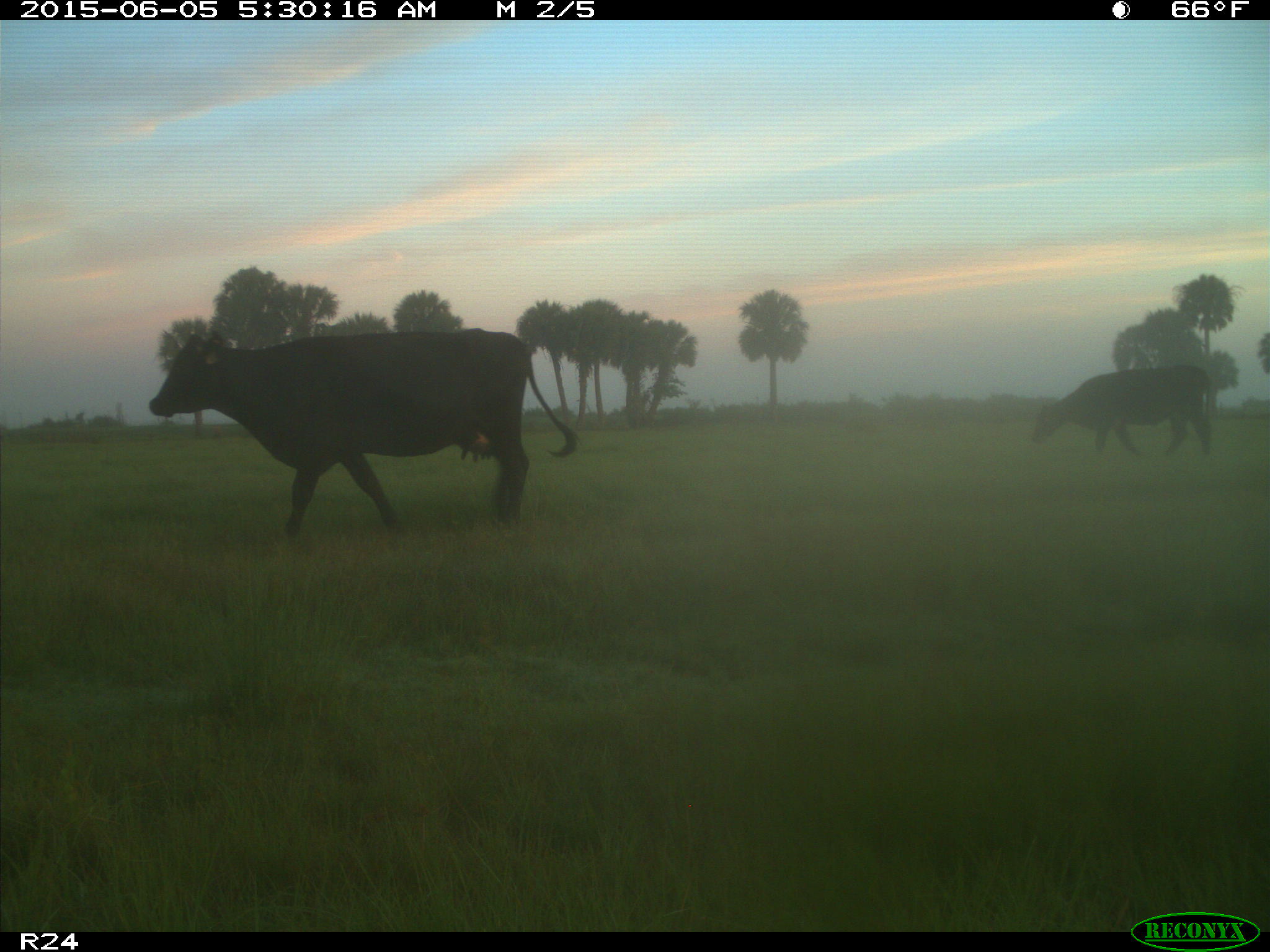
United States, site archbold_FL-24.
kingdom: Animalia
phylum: Chordata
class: Mammalia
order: Artiodactyla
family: Bovidae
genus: Bos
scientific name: Bos taurus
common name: domestic cow